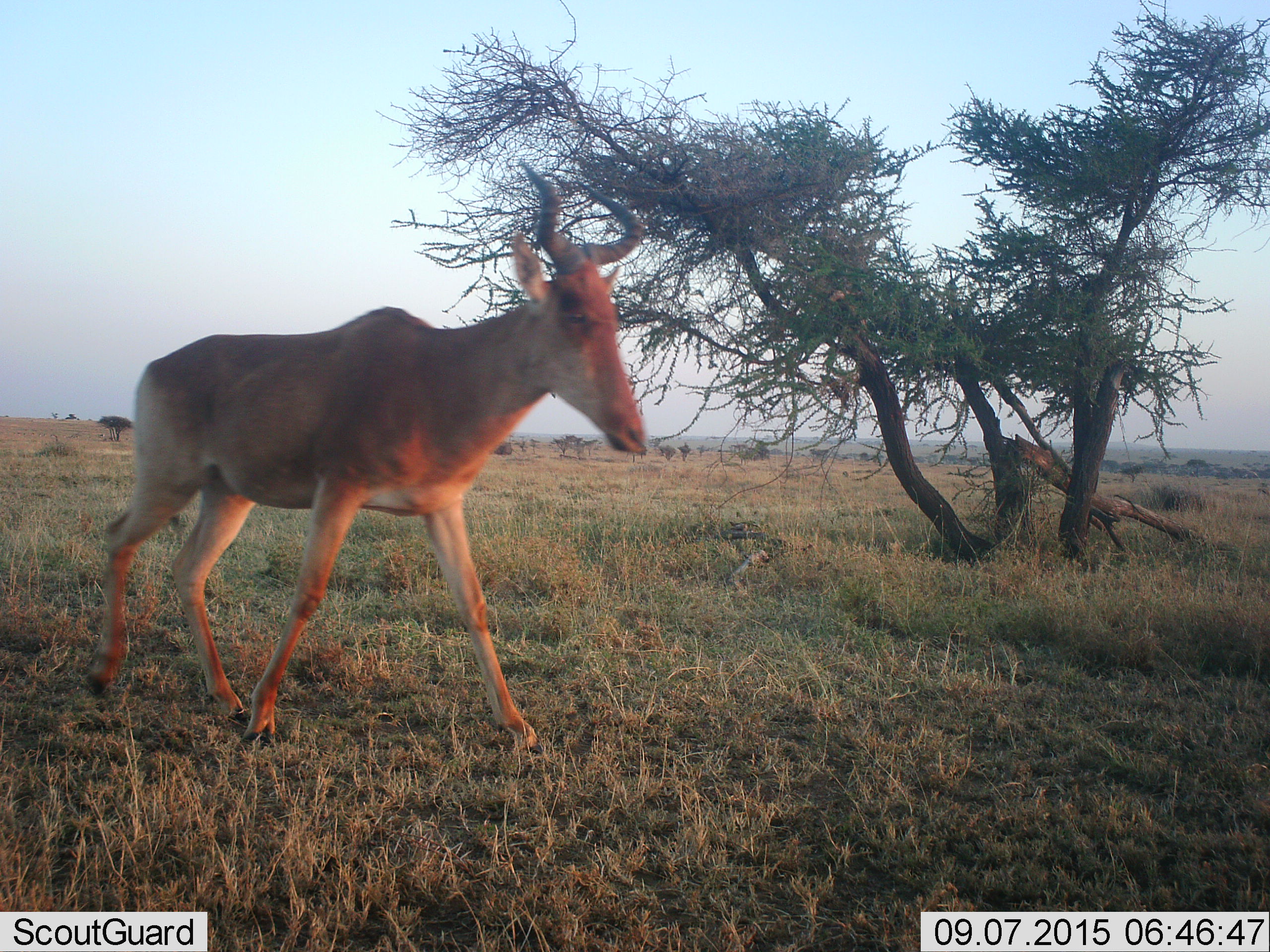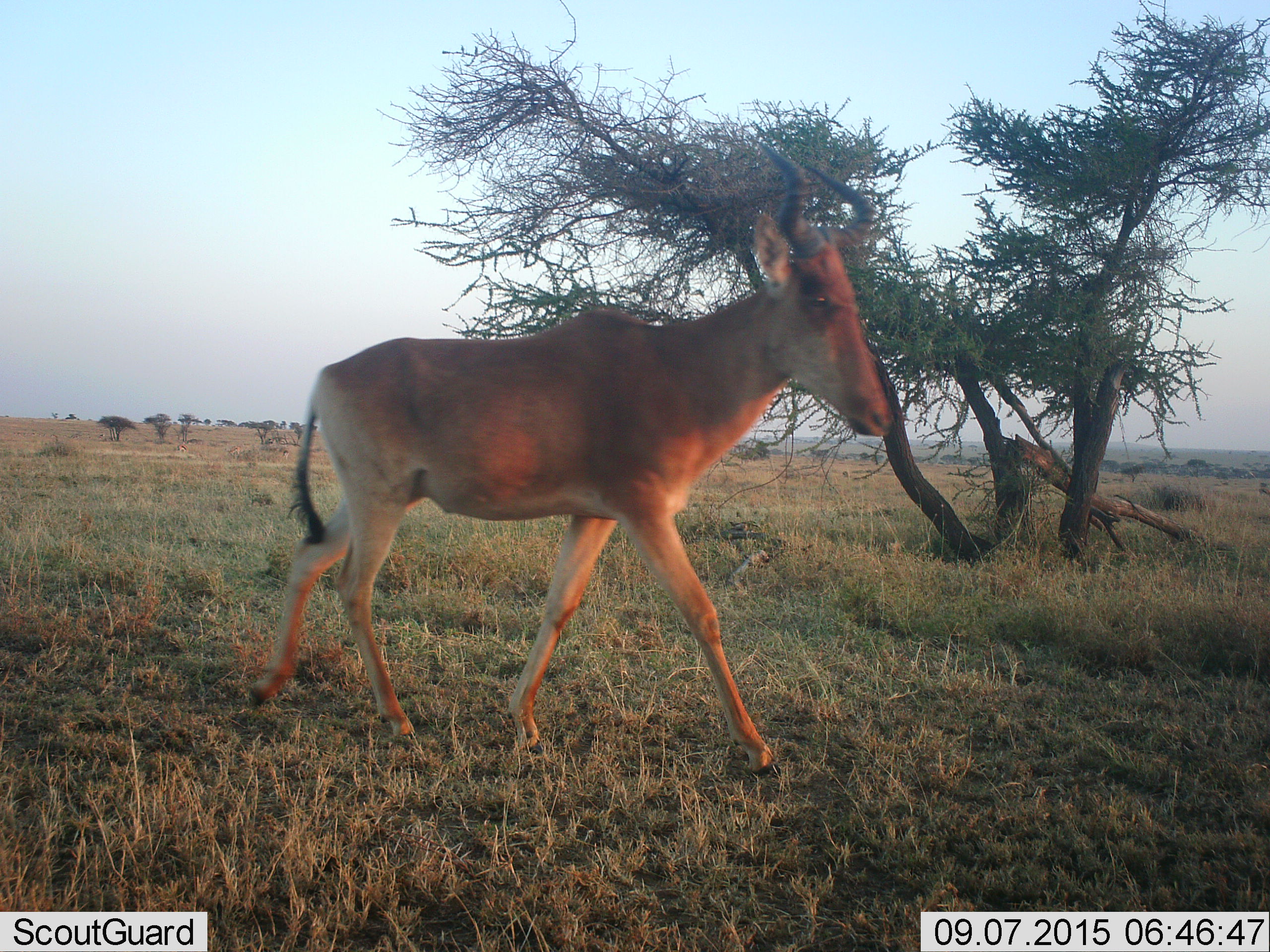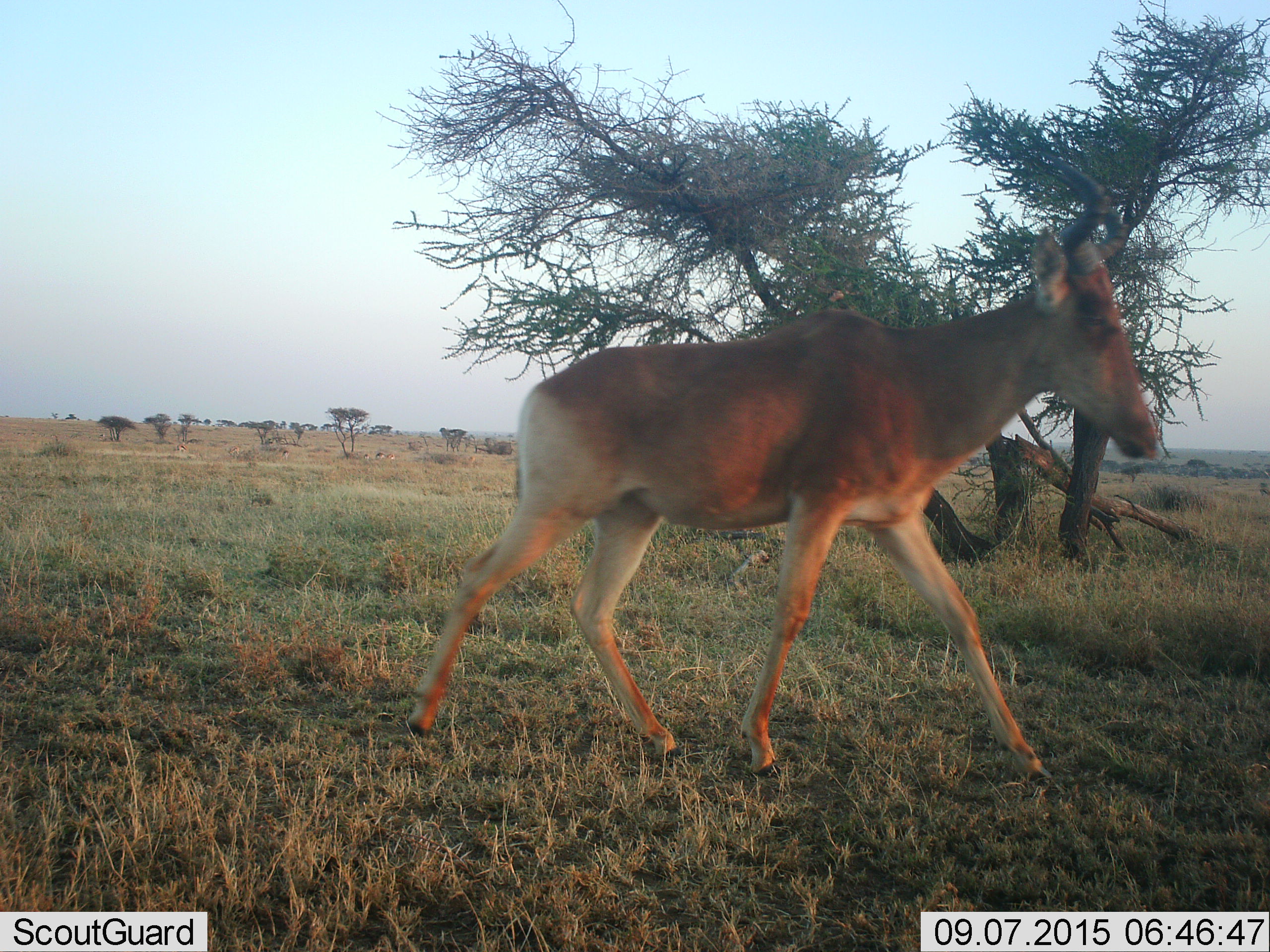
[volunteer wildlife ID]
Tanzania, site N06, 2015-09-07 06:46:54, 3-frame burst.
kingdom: Animalia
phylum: Chordata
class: Mammalia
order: Artiodactyla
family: Bovidae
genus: Alcelaphus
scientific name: Alcelaphus buselaphus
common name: hartebeest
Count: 1.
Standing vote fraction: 0%.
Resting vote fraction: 0%.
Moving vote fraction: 100%.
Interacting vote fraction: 0%.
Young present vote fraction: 0%.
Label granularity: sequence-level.